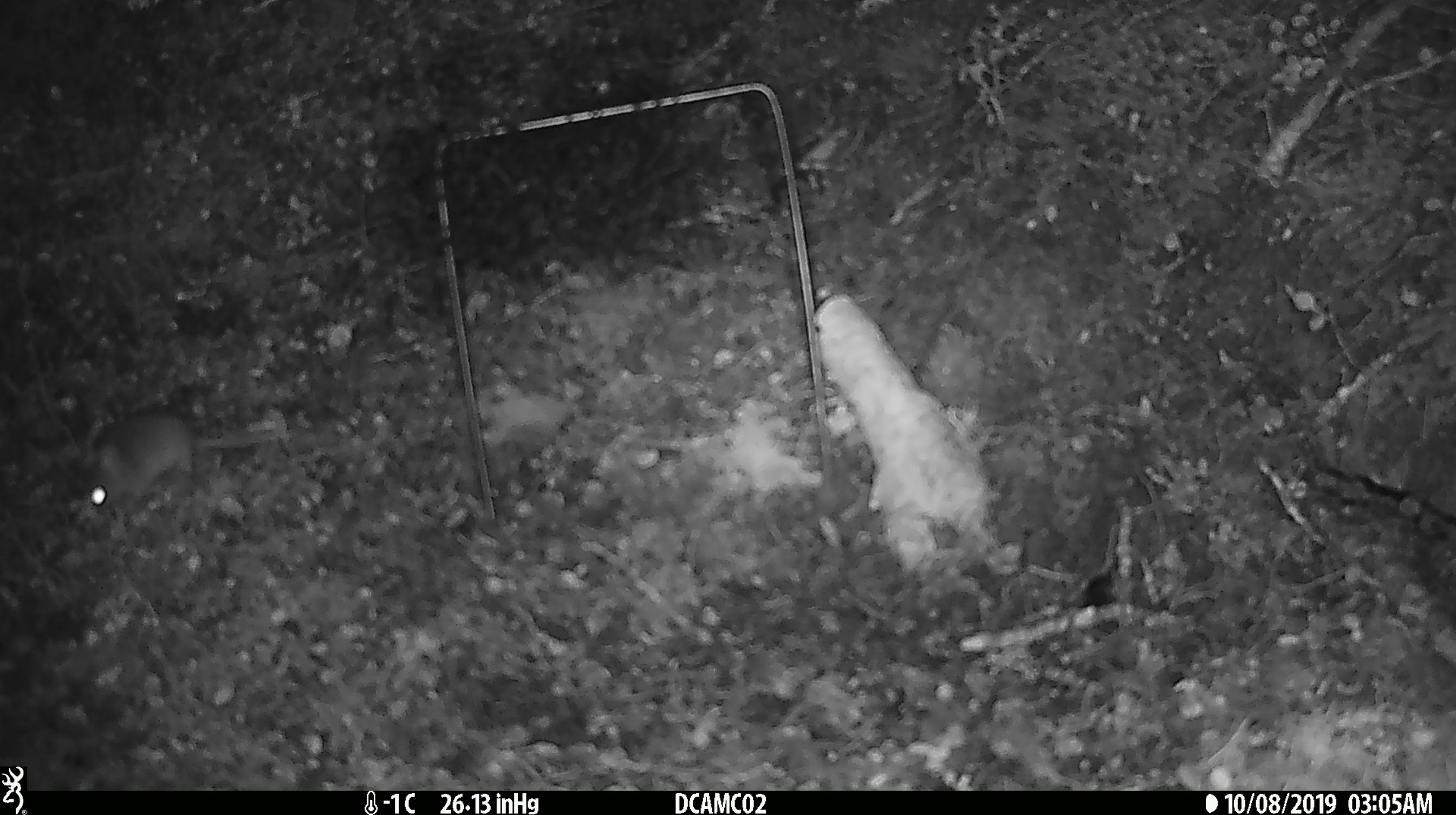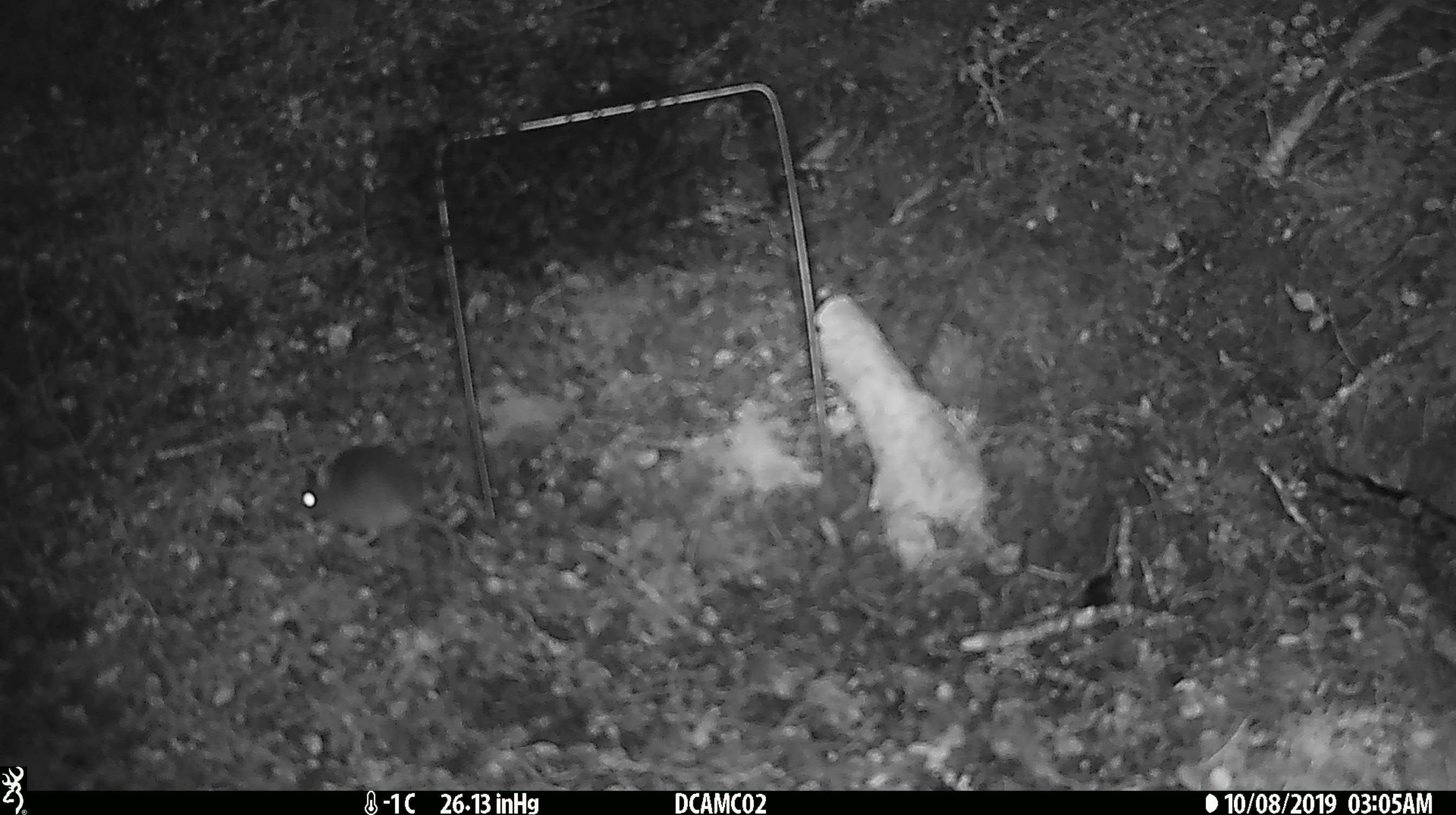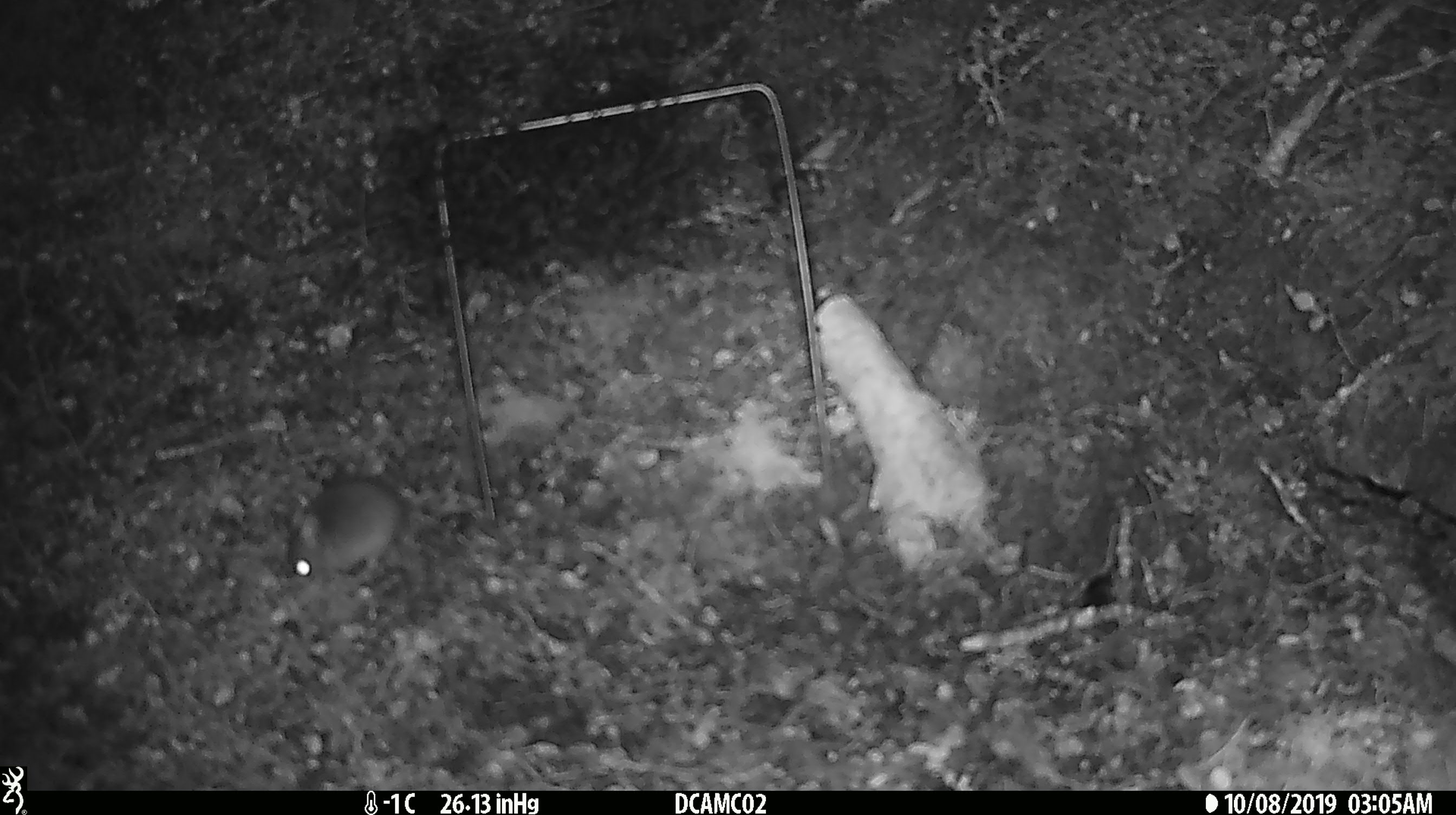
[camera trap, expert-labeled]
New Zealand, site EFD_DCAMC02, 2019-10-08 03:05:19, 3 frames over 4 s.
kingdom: Animalia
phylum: Chordata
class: Mammalia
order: Rodentia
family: Muridae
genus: Mus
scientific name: Mus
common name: mouse